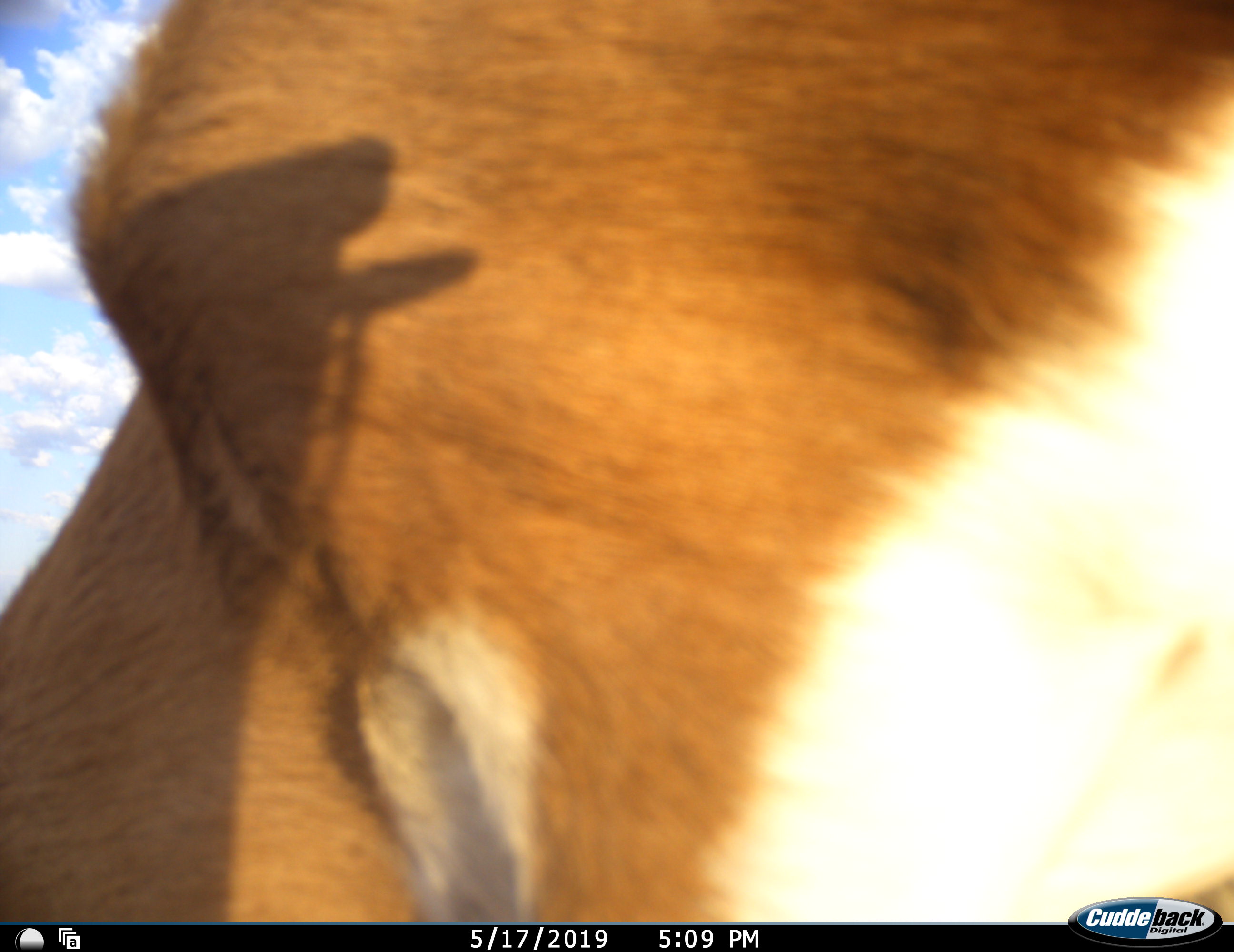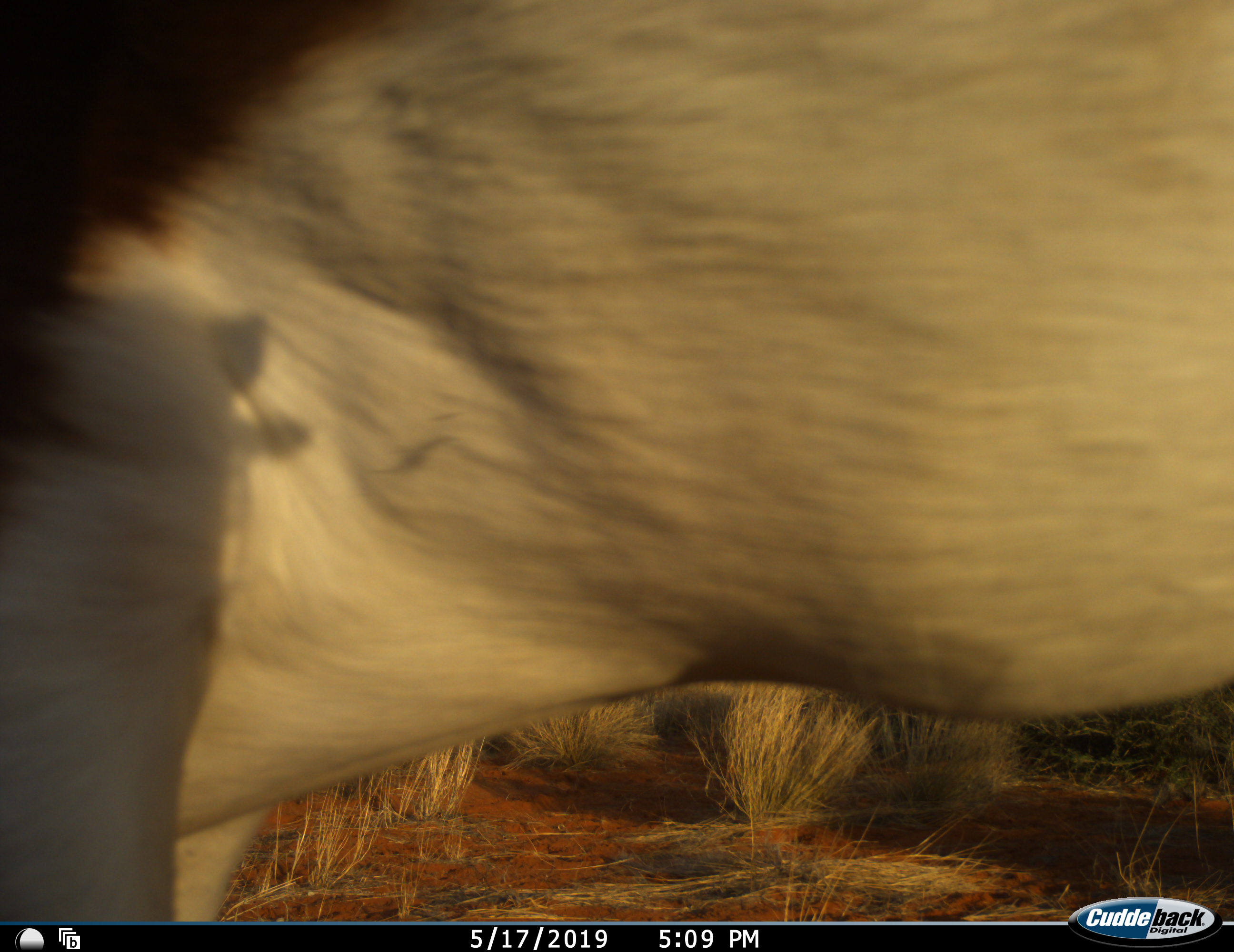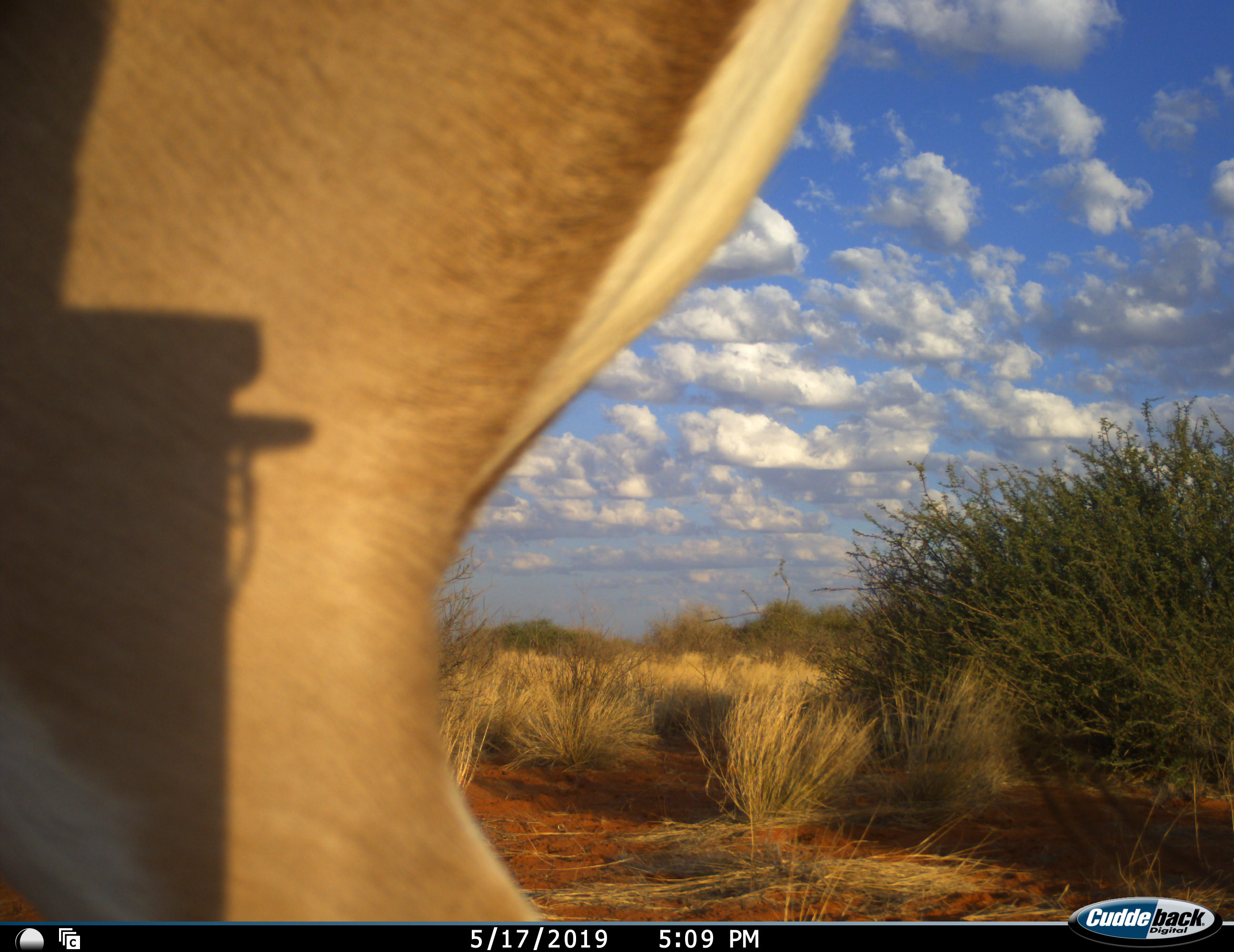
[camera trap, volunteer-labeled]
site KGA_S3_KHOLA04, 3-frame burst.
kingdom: Animalia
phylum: Chordata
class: Mammalia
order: Artiodactyla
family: Bovidae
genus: Antidorcas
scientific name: Antidorcas marsupialis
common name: springbok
Springbok (Antidorcas marsupialis), count 1. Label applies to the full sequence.